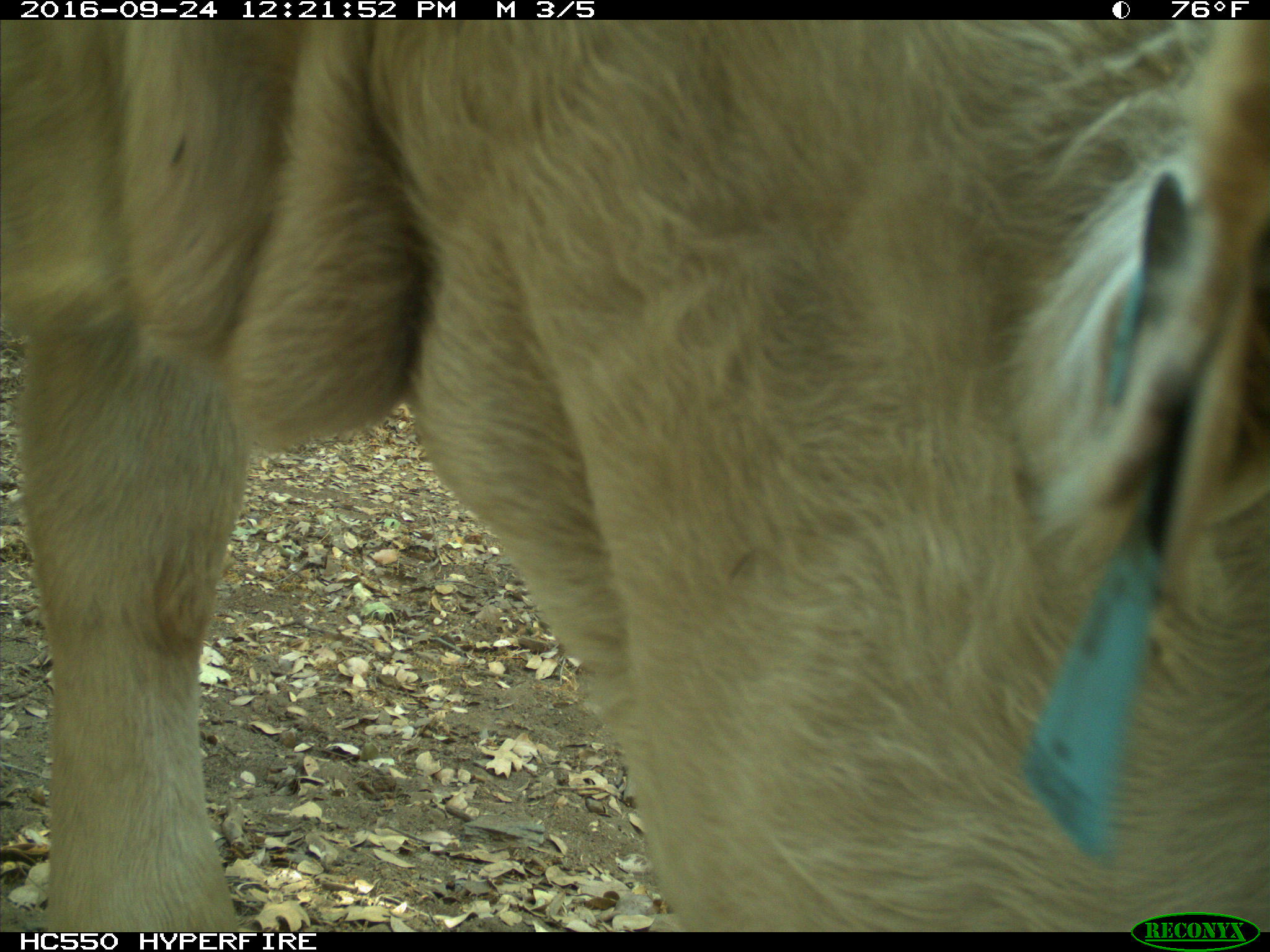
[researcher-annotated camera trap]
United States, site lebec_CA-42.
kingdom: Animalia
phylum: Chordata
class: Mammalia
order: Artiodactyla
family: Bovidae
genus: Bos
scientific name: Bos taurus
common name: domestic cow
Bos taurus (domestic cow).